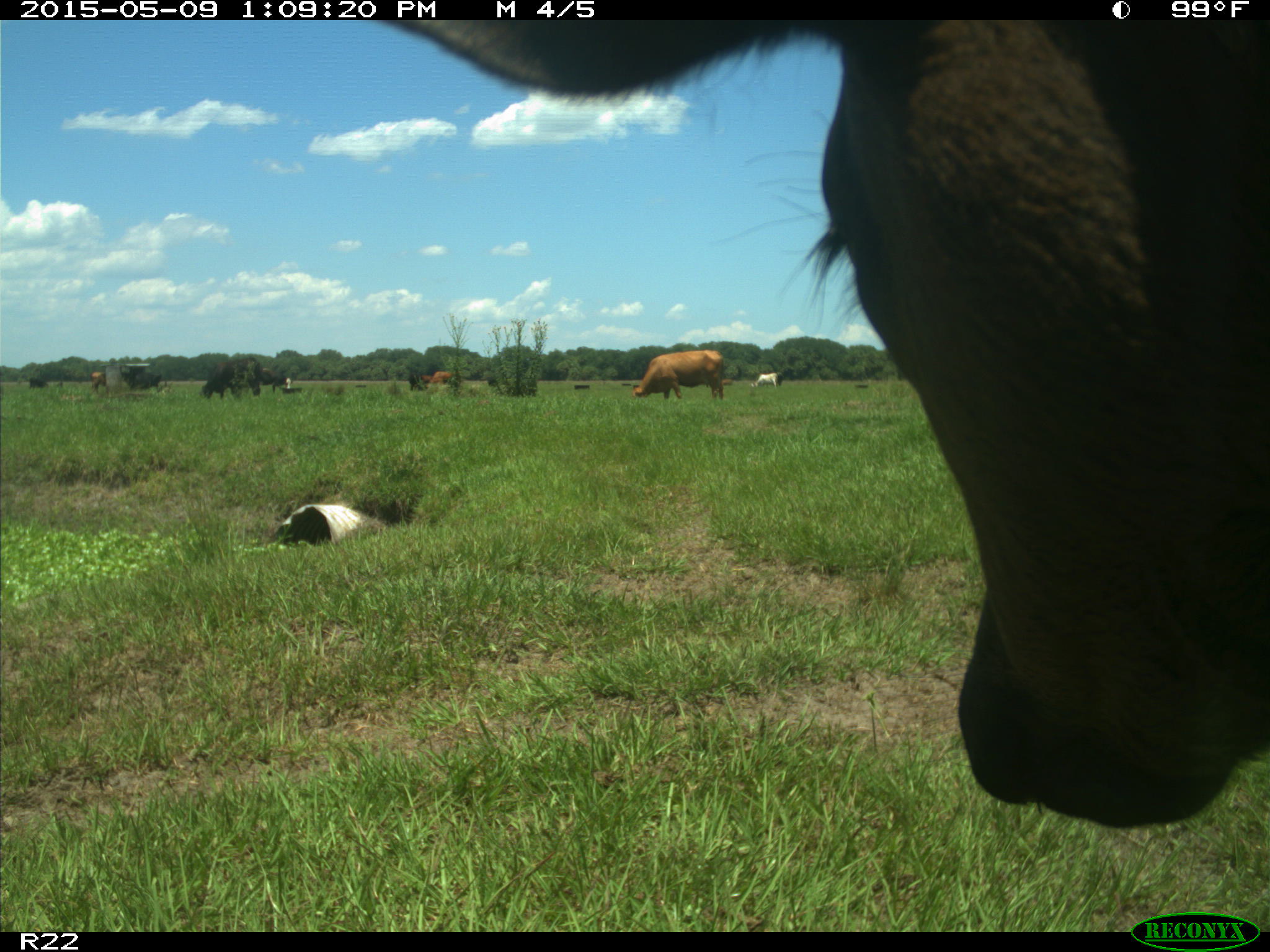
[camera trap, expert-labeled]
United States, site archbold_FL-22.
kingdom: Animalia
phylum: Chordata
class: Mammalia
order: Artiodactyla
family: Bovidae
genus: Bos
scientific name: Bos taurus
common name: domestic cow